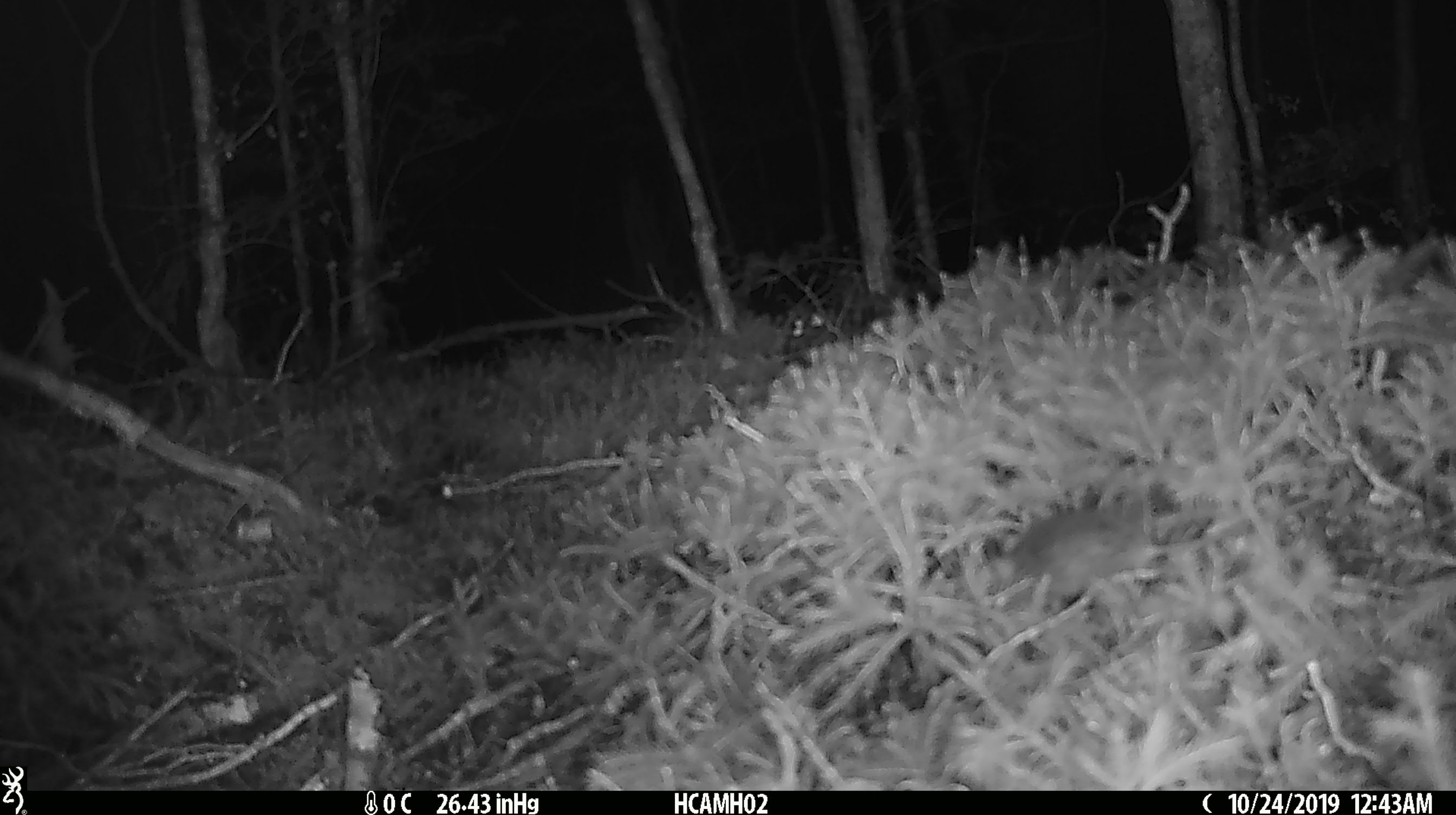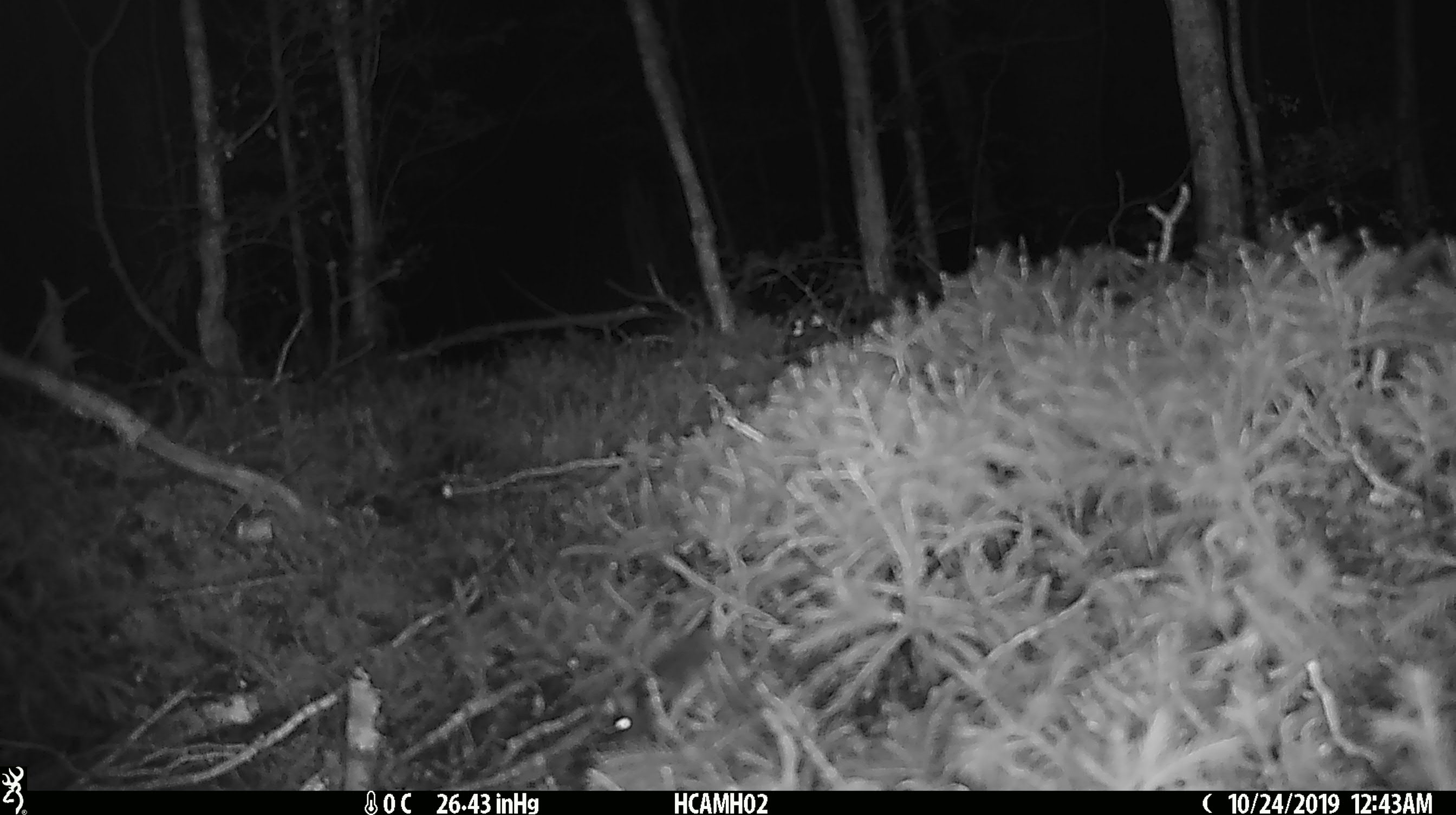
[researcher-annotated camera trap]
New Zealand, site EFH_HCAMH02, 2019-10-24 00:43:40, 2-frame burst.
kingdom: Animalia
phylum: Chordata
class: Mammalia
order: Rodentia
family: Muridae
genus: Mus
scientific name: Mus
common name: mouse